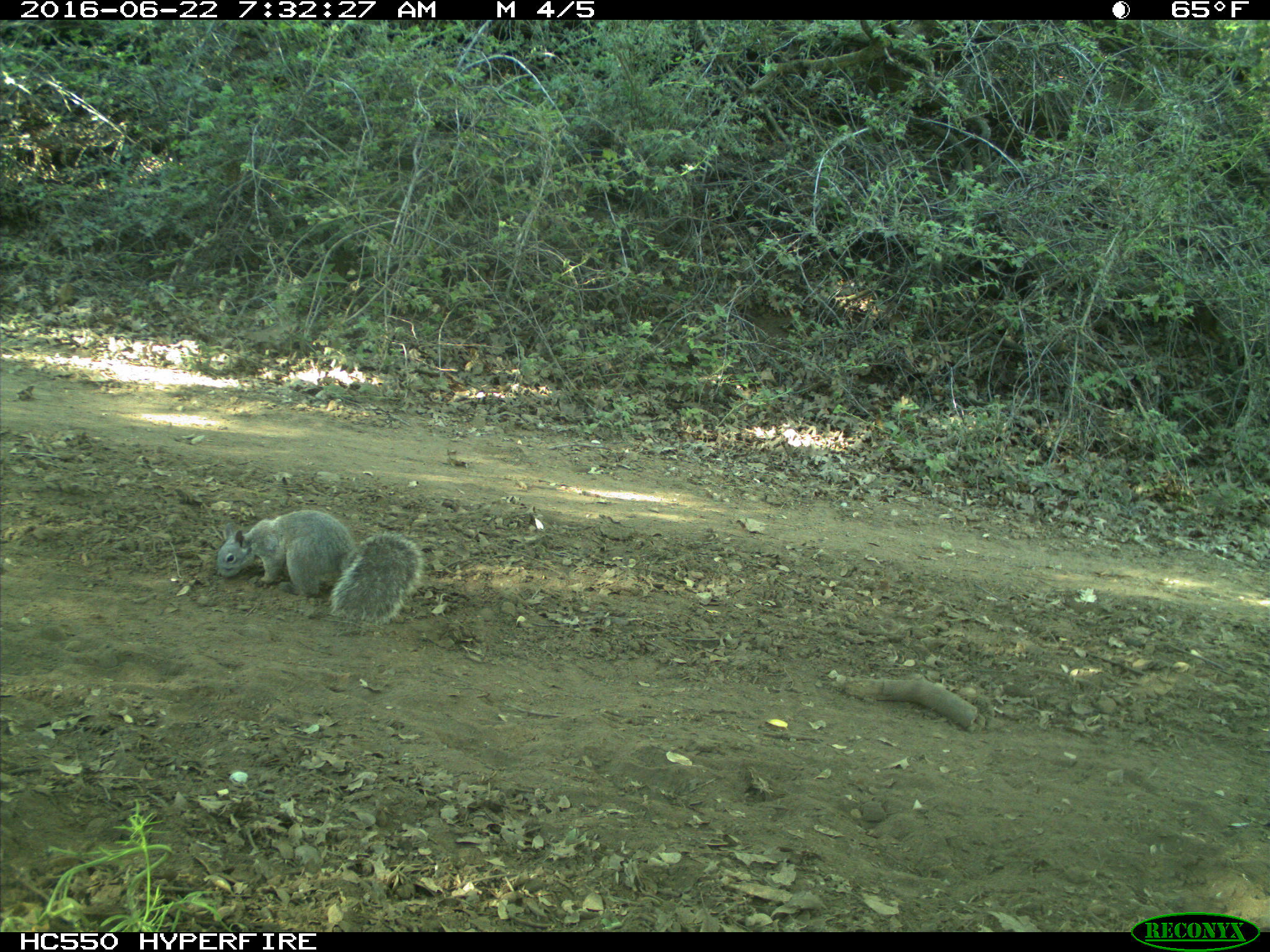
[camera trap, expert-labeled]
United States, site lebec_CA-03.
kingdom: Animalia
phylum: Chordata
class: Mammalia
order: Rodentia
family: Sciuridae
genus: Sciurus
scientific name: Sciurus carolinensis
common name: eastern gray squirrel